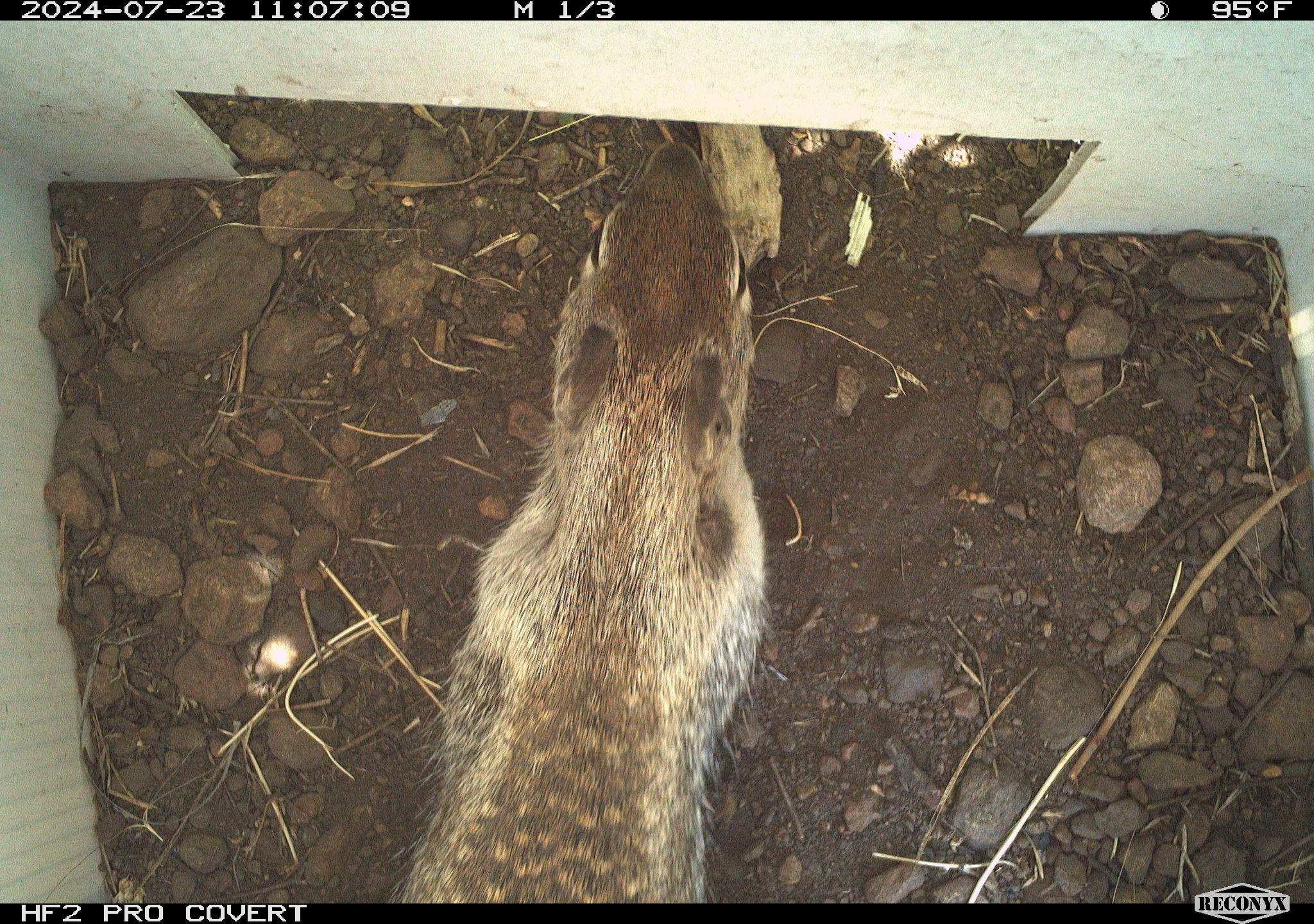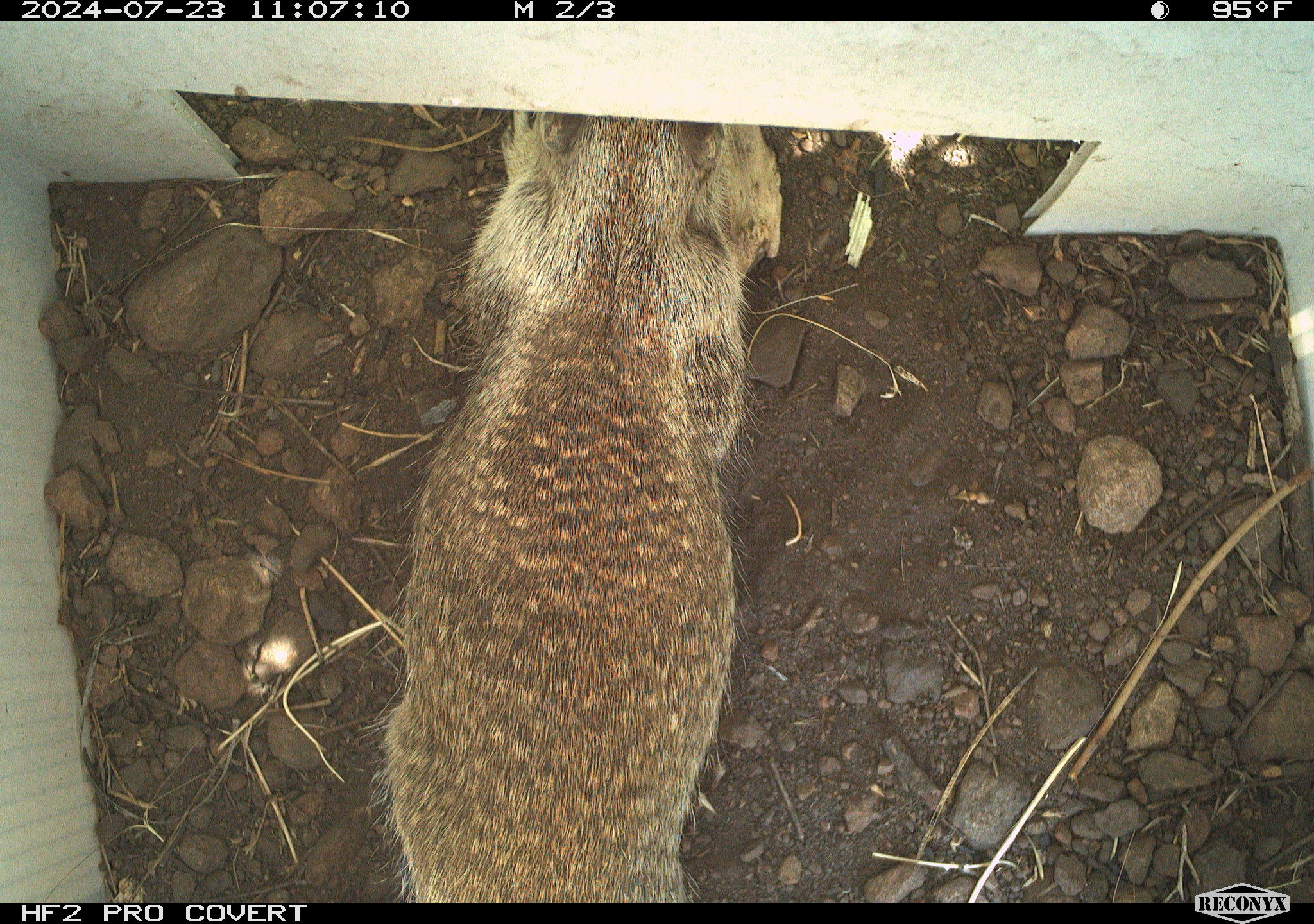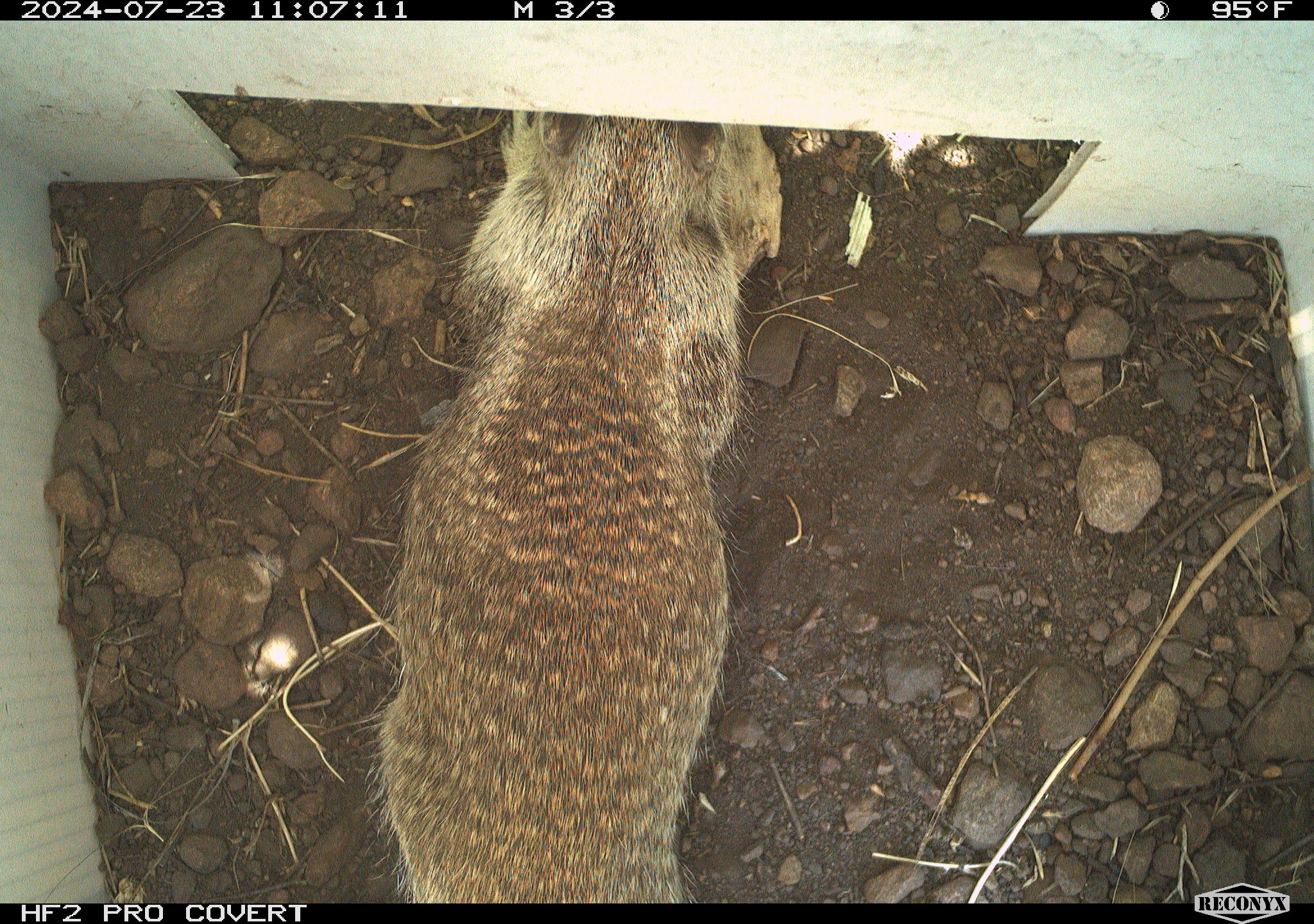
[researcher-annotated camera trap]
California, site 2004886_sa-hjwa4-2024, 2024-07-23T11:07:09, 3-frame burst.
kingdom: Animalia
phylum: Chordata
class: Mammalia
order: Rodentia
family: Sciuridae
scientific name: Sciuridae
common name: squirrels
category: sciuridae family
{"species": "sciuridae family (squirrels) (Sciuridae)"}